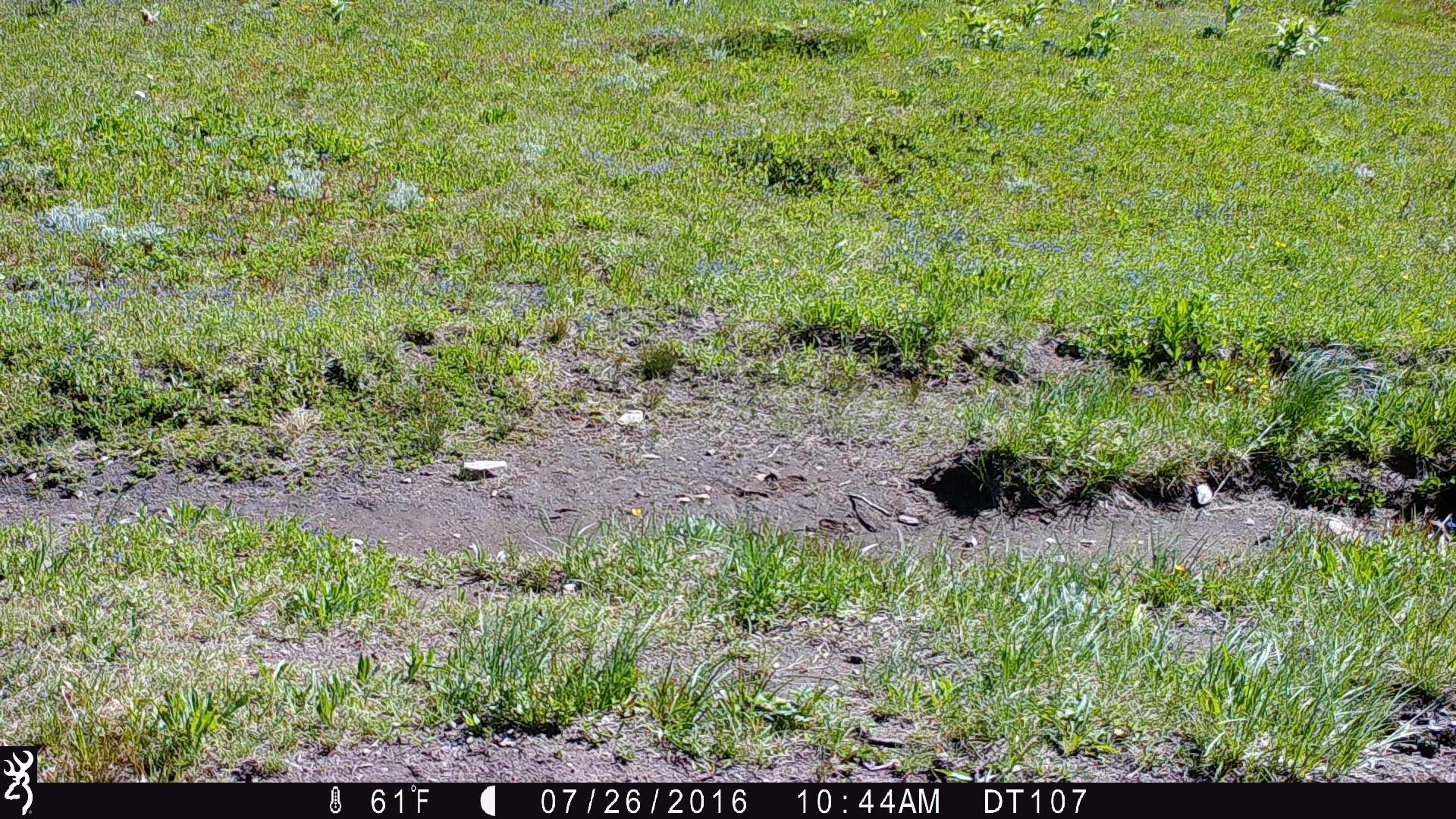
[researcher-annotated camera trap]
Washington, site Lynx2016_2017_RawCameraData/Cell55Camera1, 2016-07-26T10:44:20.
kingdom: Animalia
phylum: Chordata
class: Mammalia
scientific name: Mammalia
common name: small mammal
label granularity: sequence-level